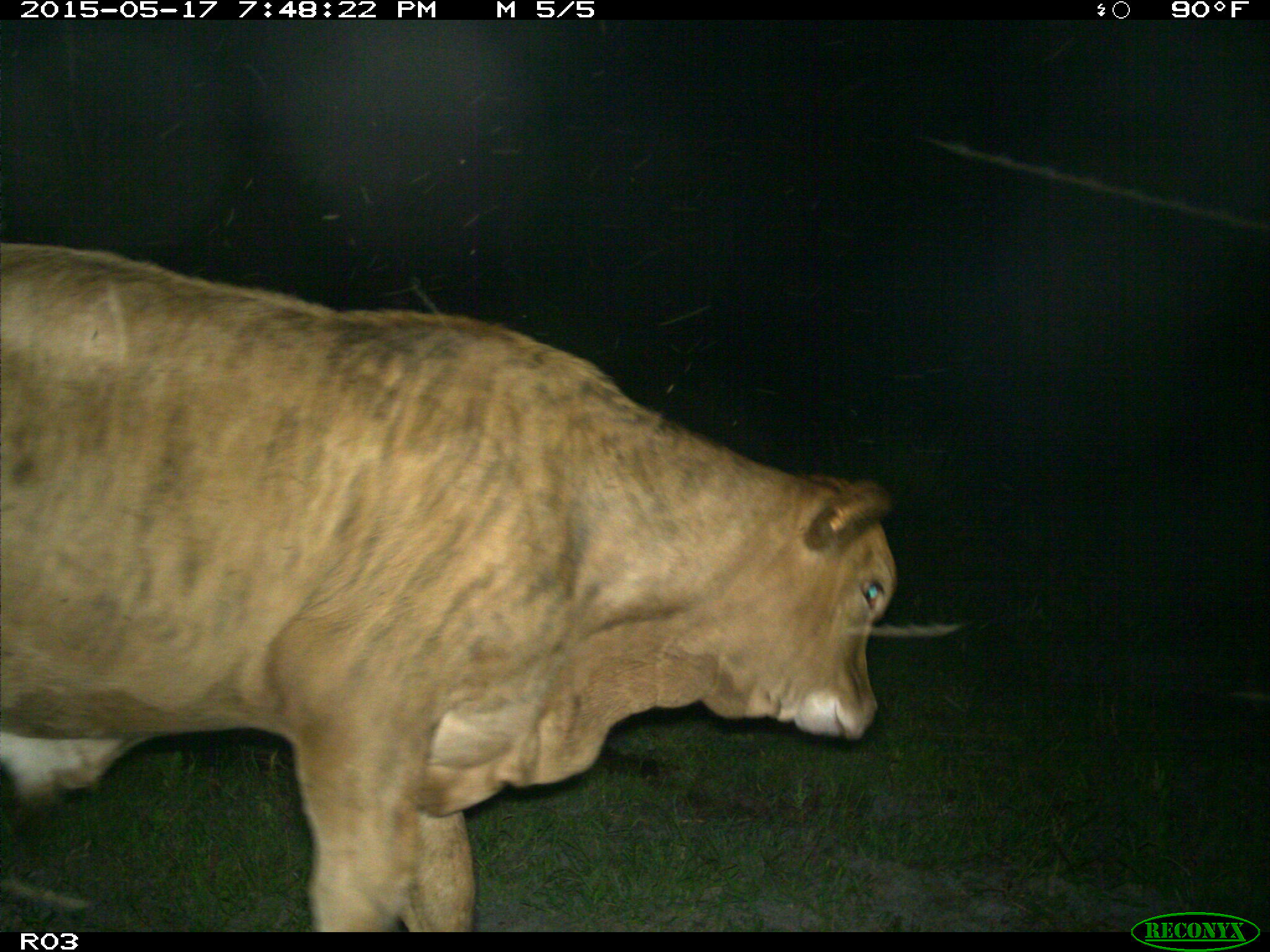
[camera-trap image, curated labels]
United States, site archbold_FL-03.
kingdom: Animalia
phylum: Chordata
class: Mammalia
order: Artiodactyla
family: Bovidae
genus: Bos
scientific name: Bos taurus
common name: domestic cow